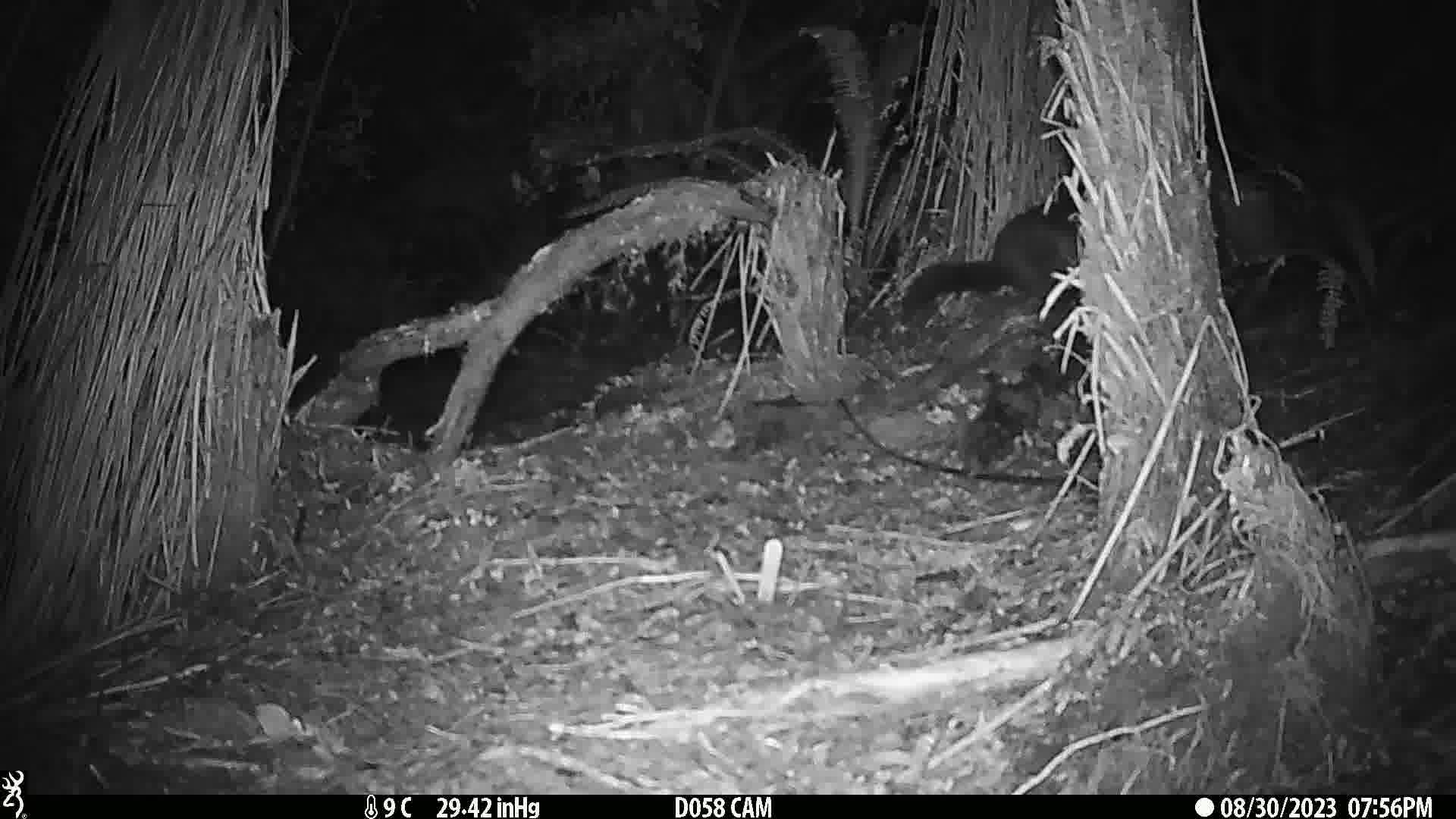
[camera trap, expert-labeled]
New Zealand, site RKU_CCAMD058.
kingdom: Animalia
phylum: Chordata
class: Mammalia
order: Diprotodontia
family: Phalangeridae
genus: Trichosurus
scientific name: Trichosurus vulpecula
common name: common brushtail possum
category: possum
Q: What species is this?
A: Possum (common brushtail possum) (Trichosurus vulpecula).